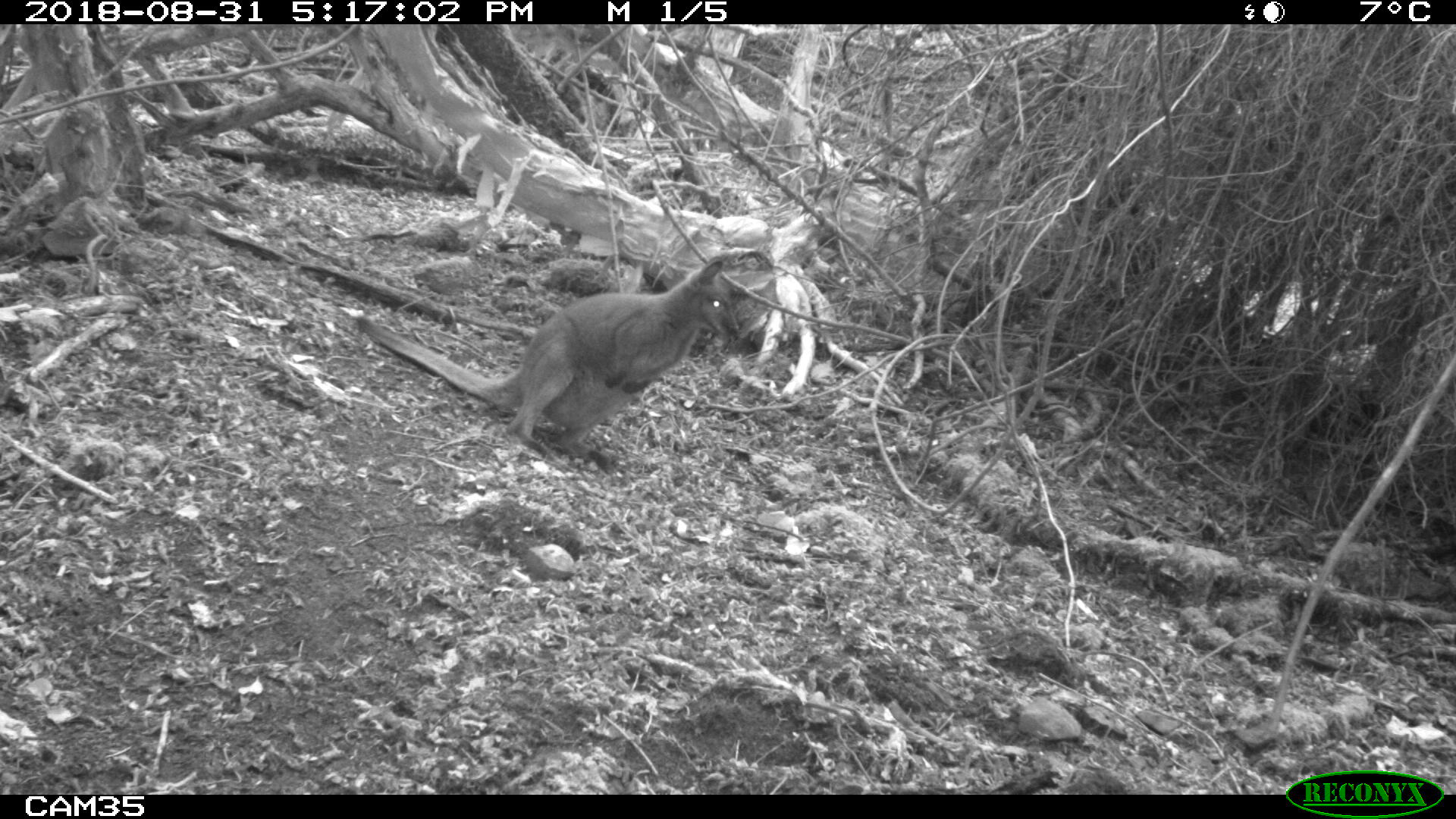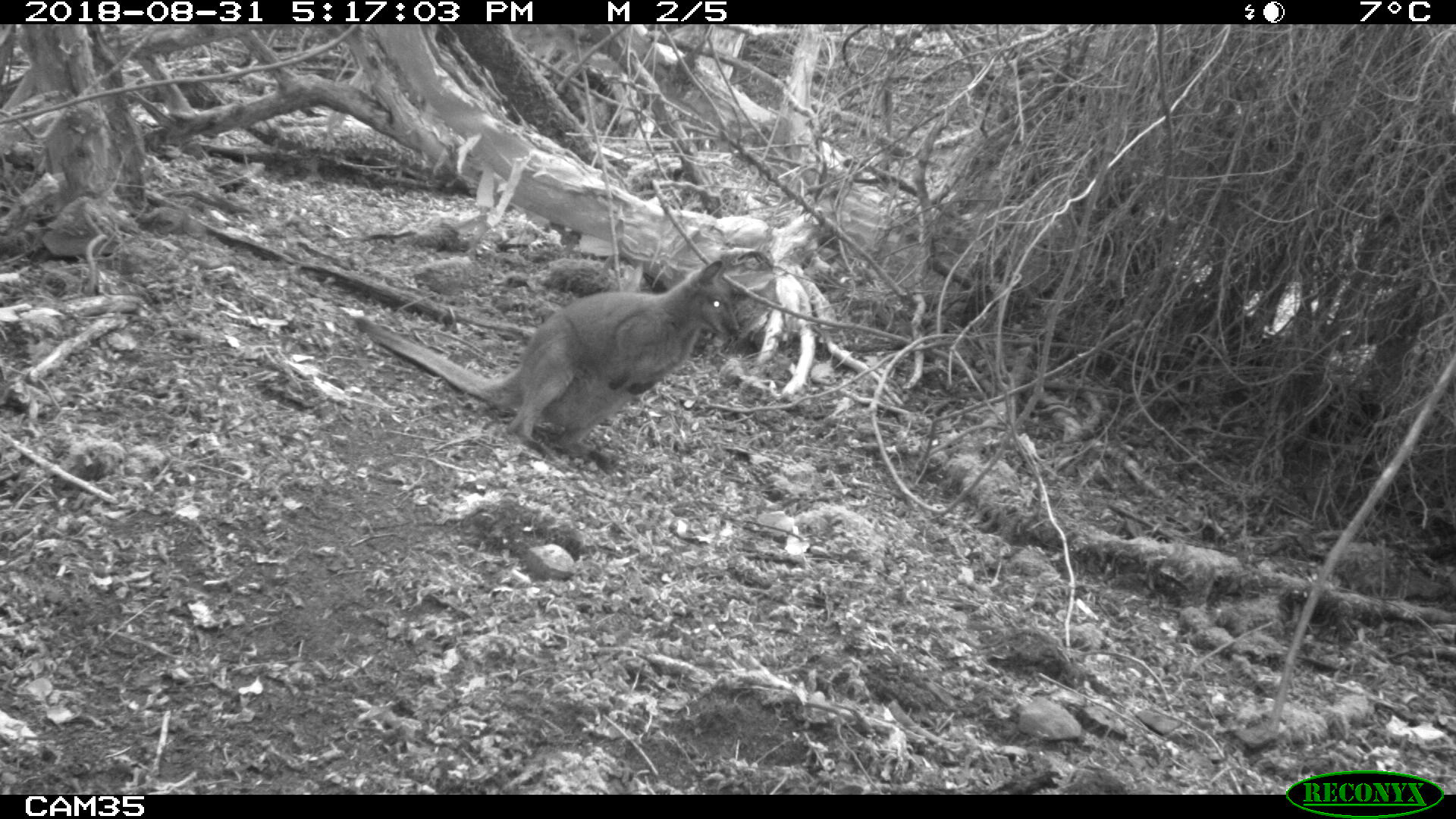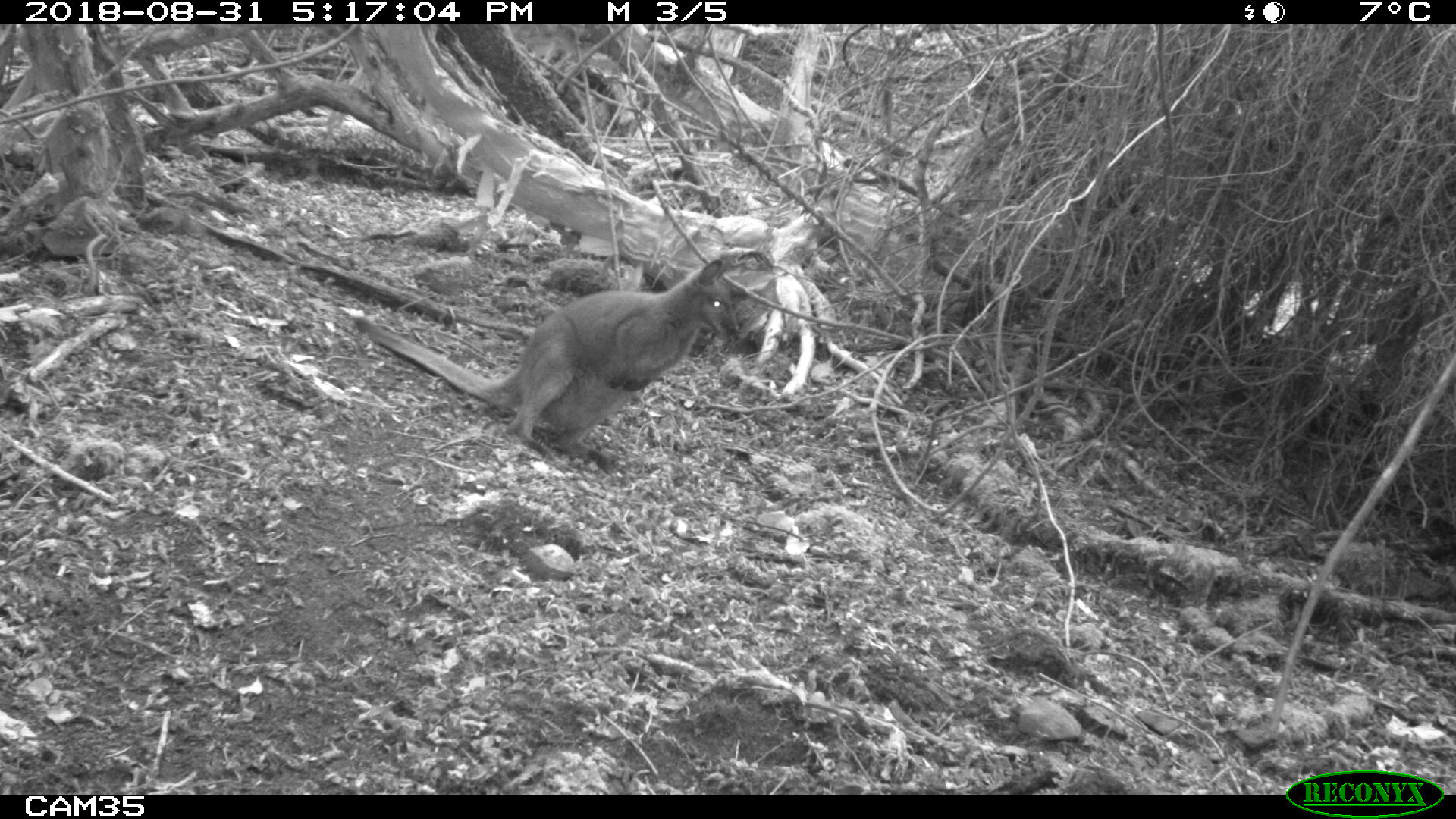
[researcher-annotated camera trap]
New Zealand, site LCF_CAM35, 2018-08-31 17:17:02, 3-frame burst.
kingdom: Animalia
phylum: Chordata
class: Mammalia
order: Diprotodontia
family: Macropodidae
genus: Notamacropus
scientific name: Notamacropus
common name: wallaby